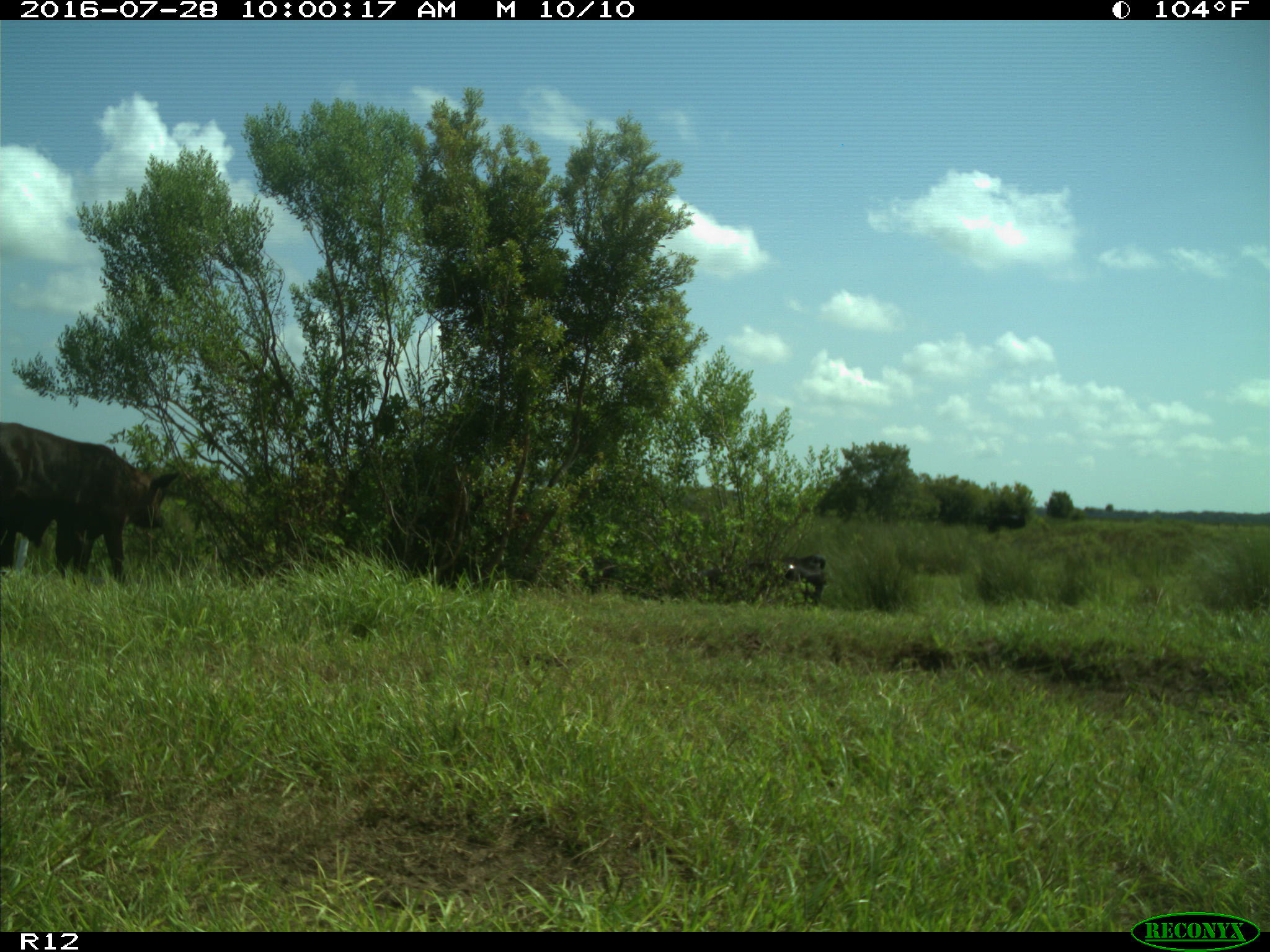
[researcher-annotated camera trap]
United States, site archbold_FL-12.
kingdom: Animalia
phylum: Chordata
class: Mammalia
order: Artiodactyla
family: Bovidae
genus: Bos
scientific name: Bos taurus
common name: domestic cow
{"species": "Bos taurus (domestic cow)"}